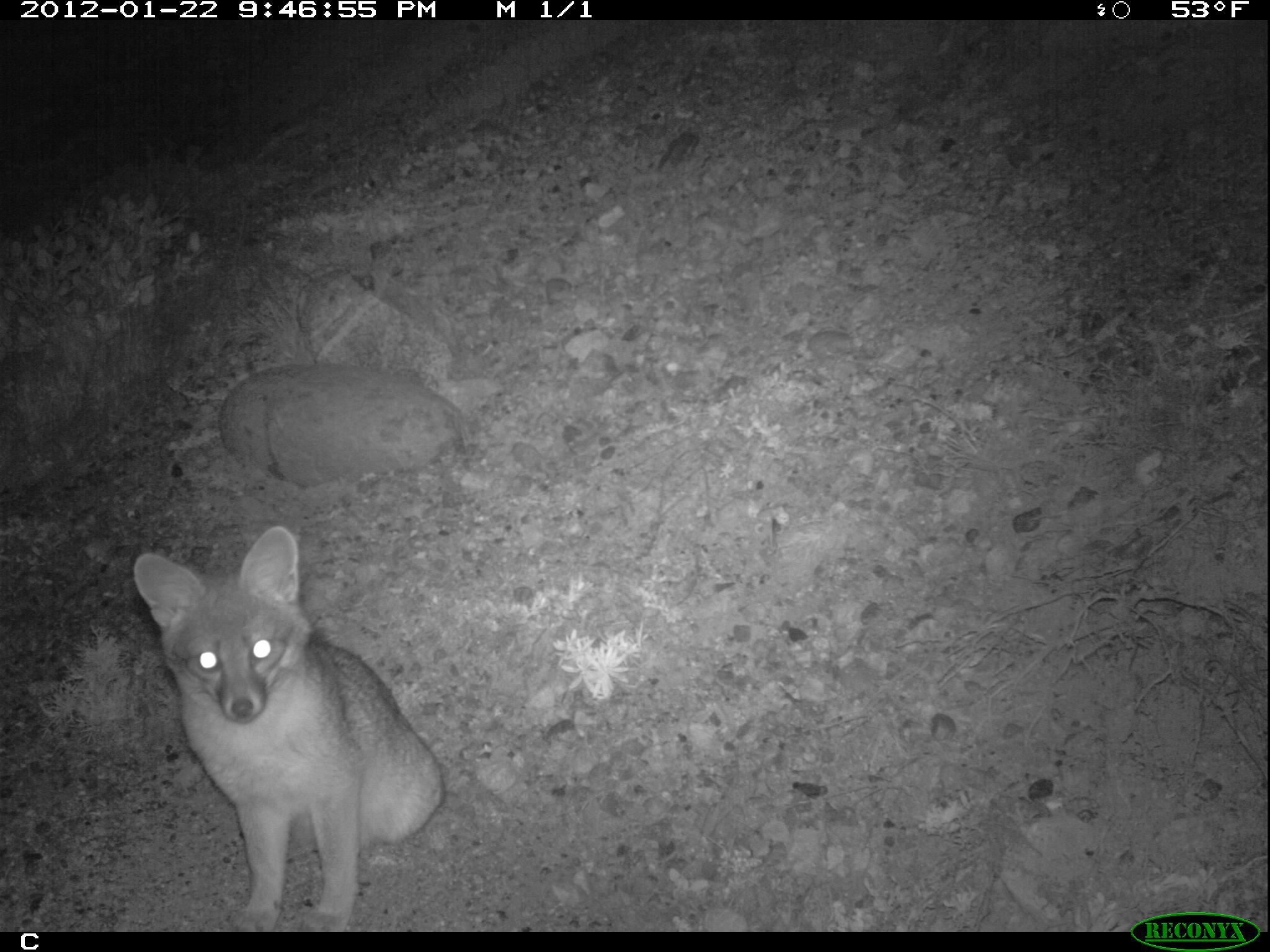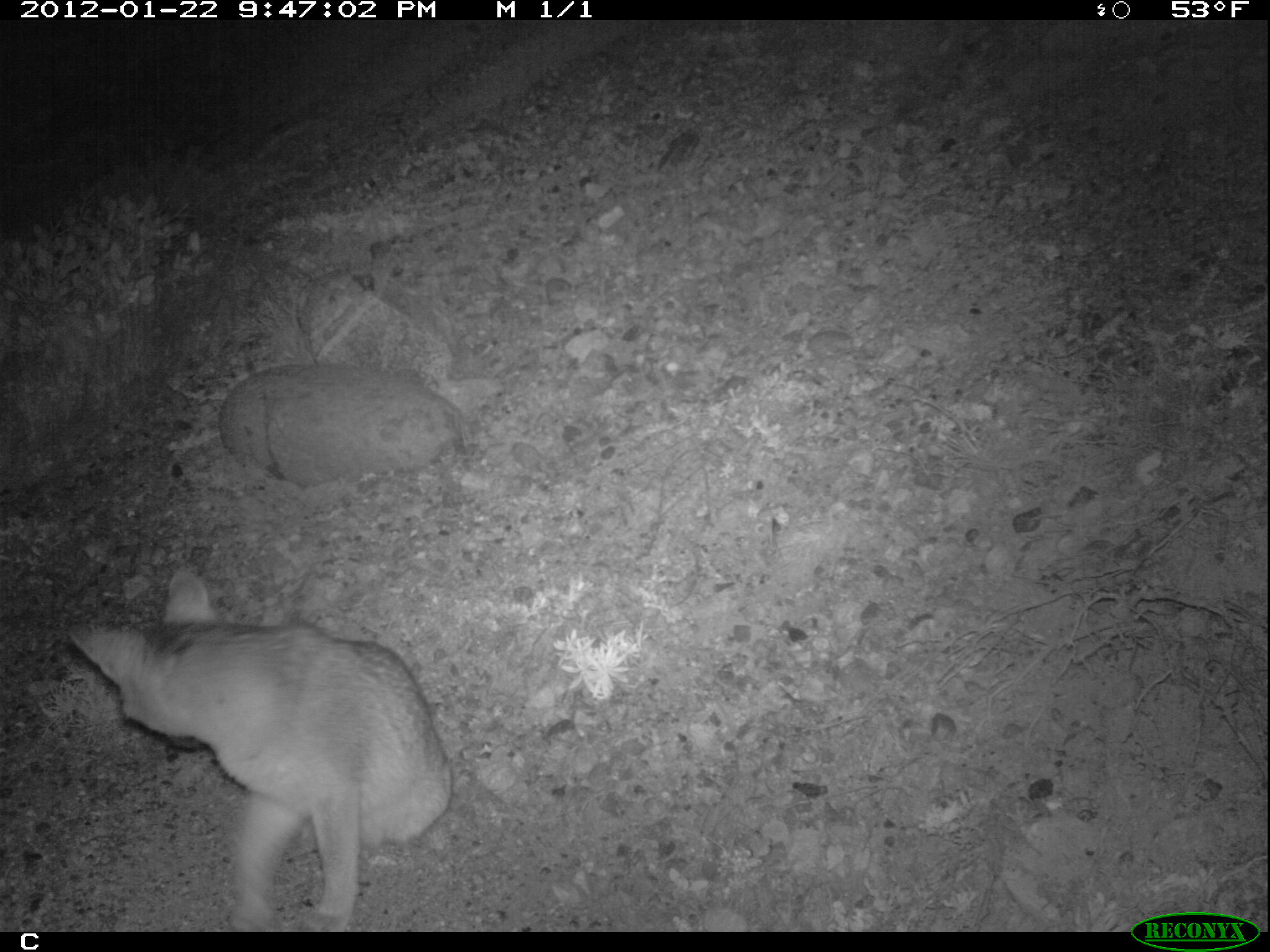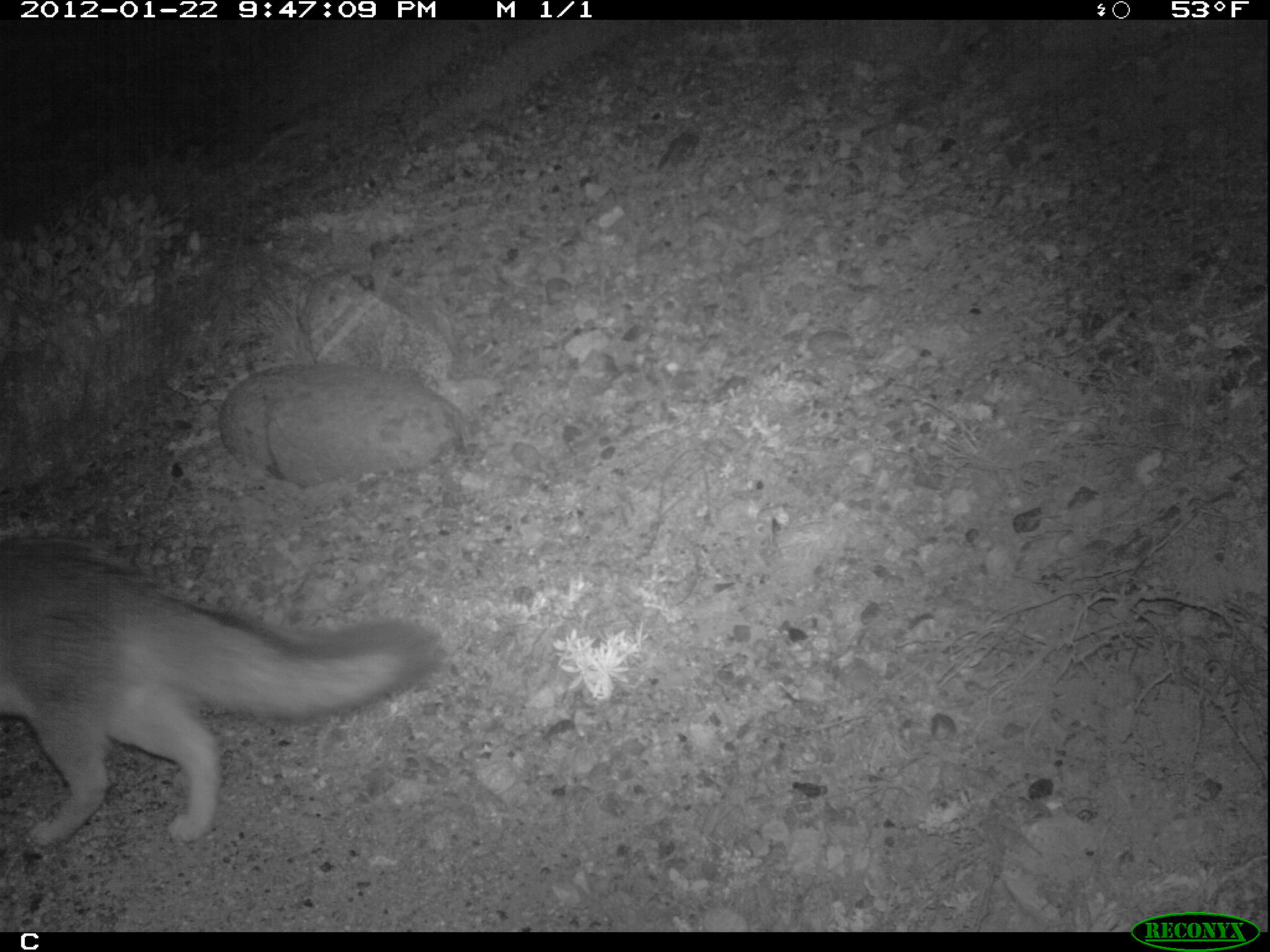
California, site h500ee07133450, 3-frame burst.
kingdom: Animalia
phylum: Chordata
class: Mammalia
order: Carnivora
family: Canidae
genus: Urocyon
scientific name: Urocyon littoralis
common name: island fox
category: fox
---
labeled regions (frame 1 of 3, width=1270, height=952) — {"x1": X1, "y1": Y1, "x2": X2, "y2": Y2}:
fox: {"x1": 133, "y1": 525, "x2": 444, "y2": 932}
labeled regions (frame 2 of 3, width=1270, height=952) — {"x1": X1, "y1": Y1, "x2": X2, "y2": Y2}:
fox: {"x1": 66, "y1": 568, "x2": 452, "y2": 932}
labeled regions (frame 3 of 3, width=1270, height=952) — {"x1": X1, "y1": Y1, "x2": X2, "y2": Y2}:
fox: {"x1": 0, "y1": 536, "x2": 440, "y2": 849}